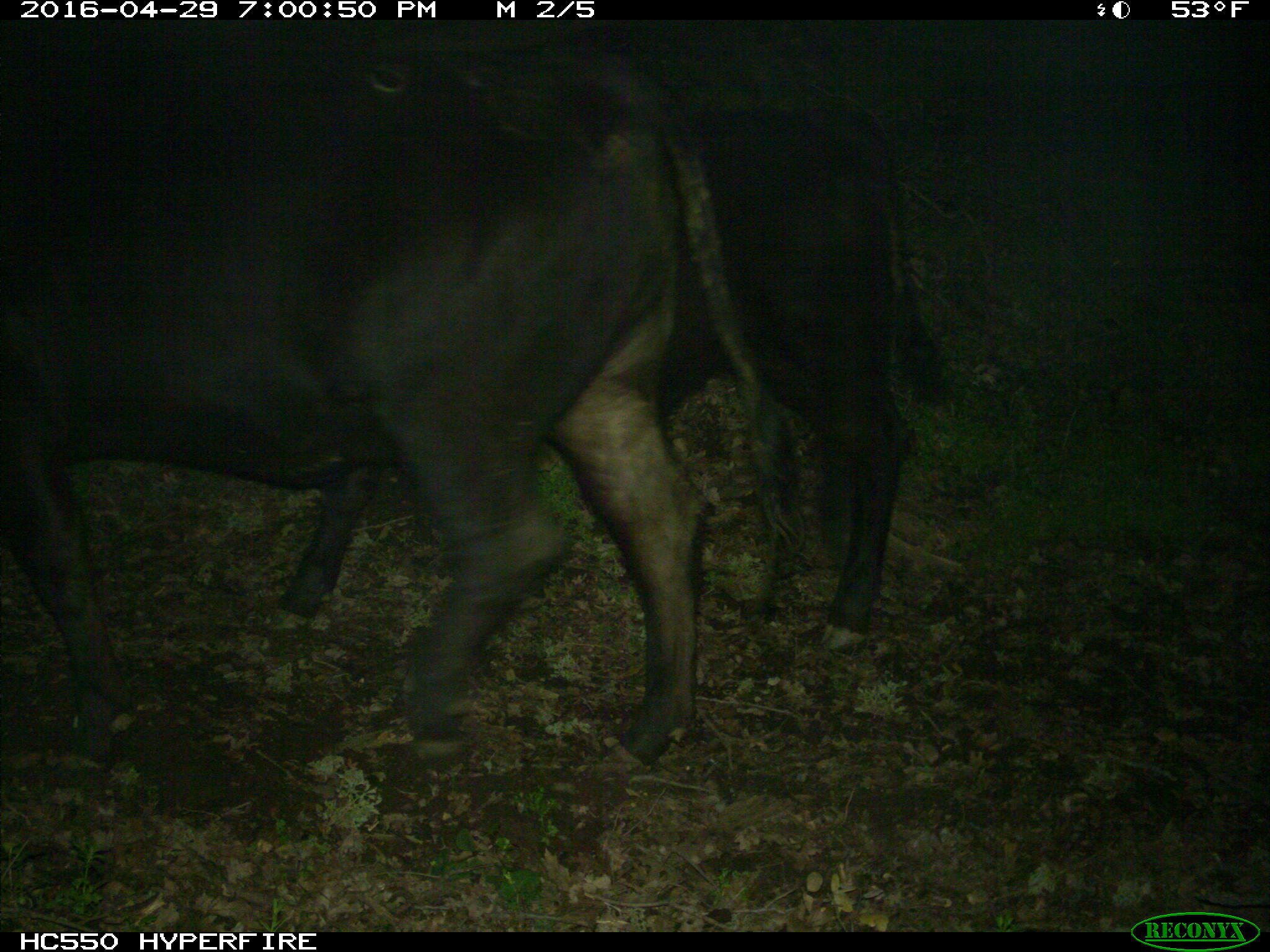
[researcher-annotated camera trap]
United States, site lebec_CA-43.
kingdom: Animalia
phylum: Chordata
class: Mammalia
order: Artiodactyla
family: Bovidae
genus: Bos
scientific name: Bos taurus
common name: domestic cow